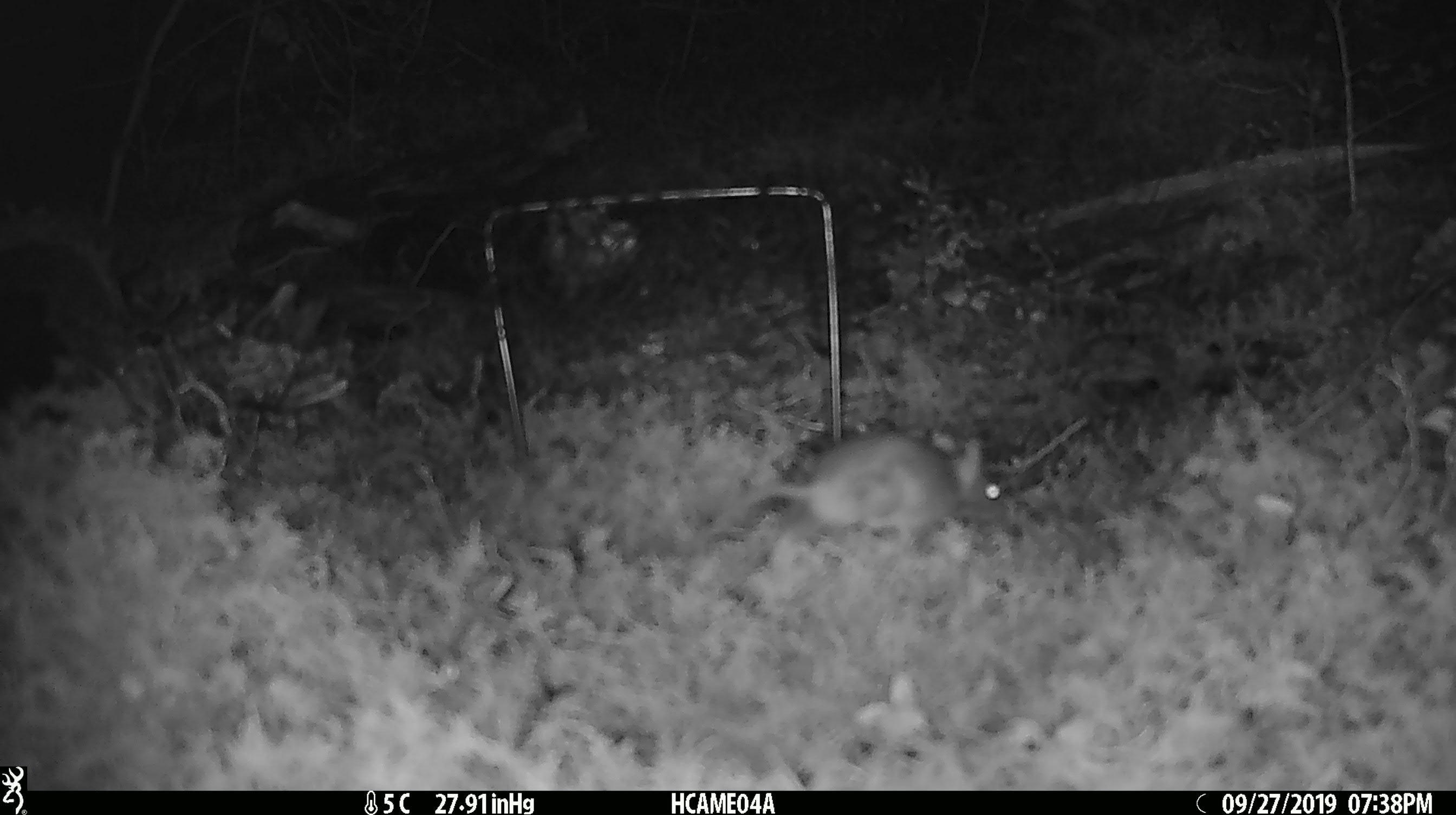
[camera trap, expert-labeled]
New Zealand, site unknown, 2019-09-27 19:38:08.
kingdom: Animalia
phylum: Chordata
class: Mammalia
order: Rodentia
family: Muridae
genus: Mus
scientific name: Mus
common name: mouse